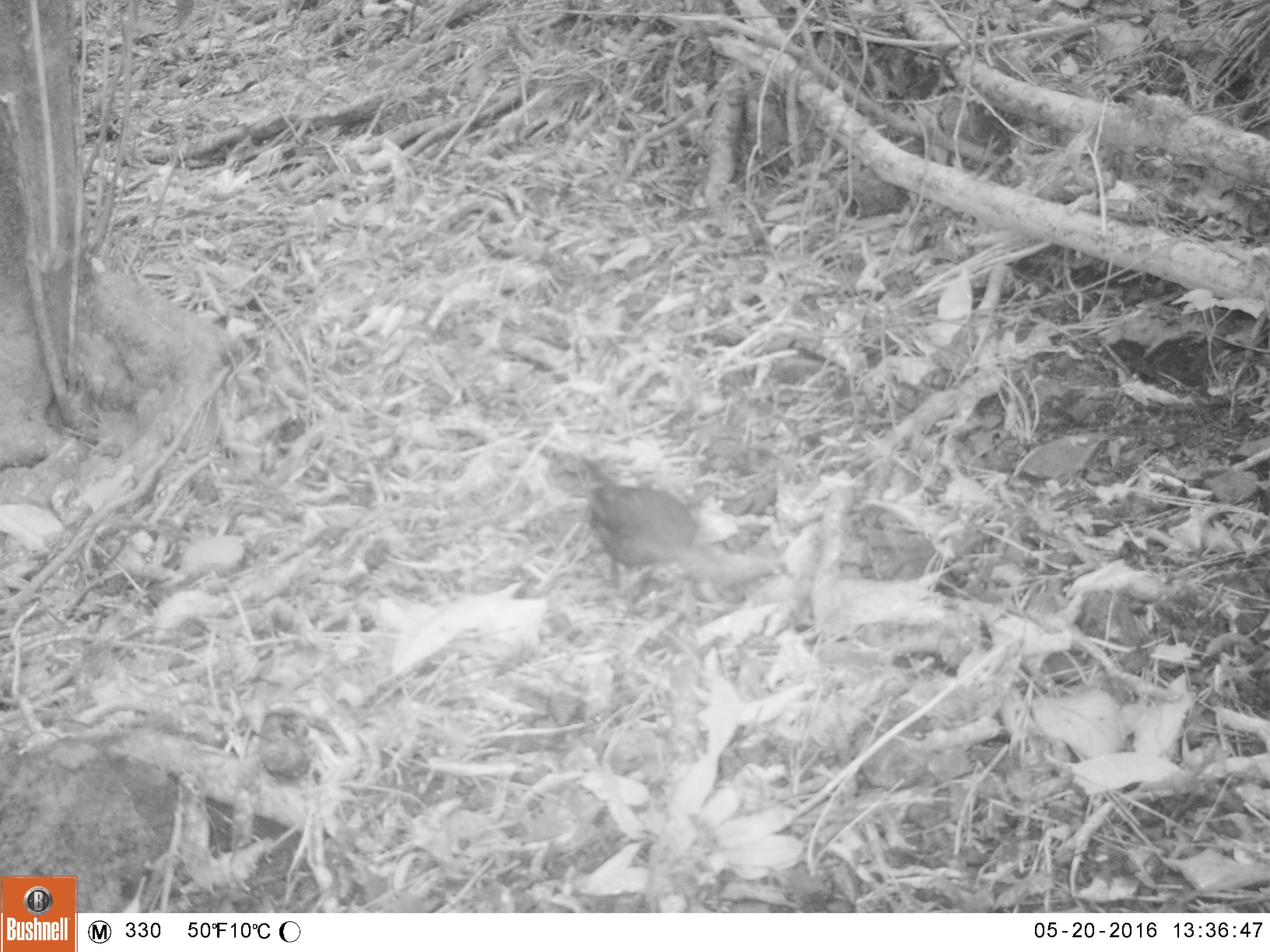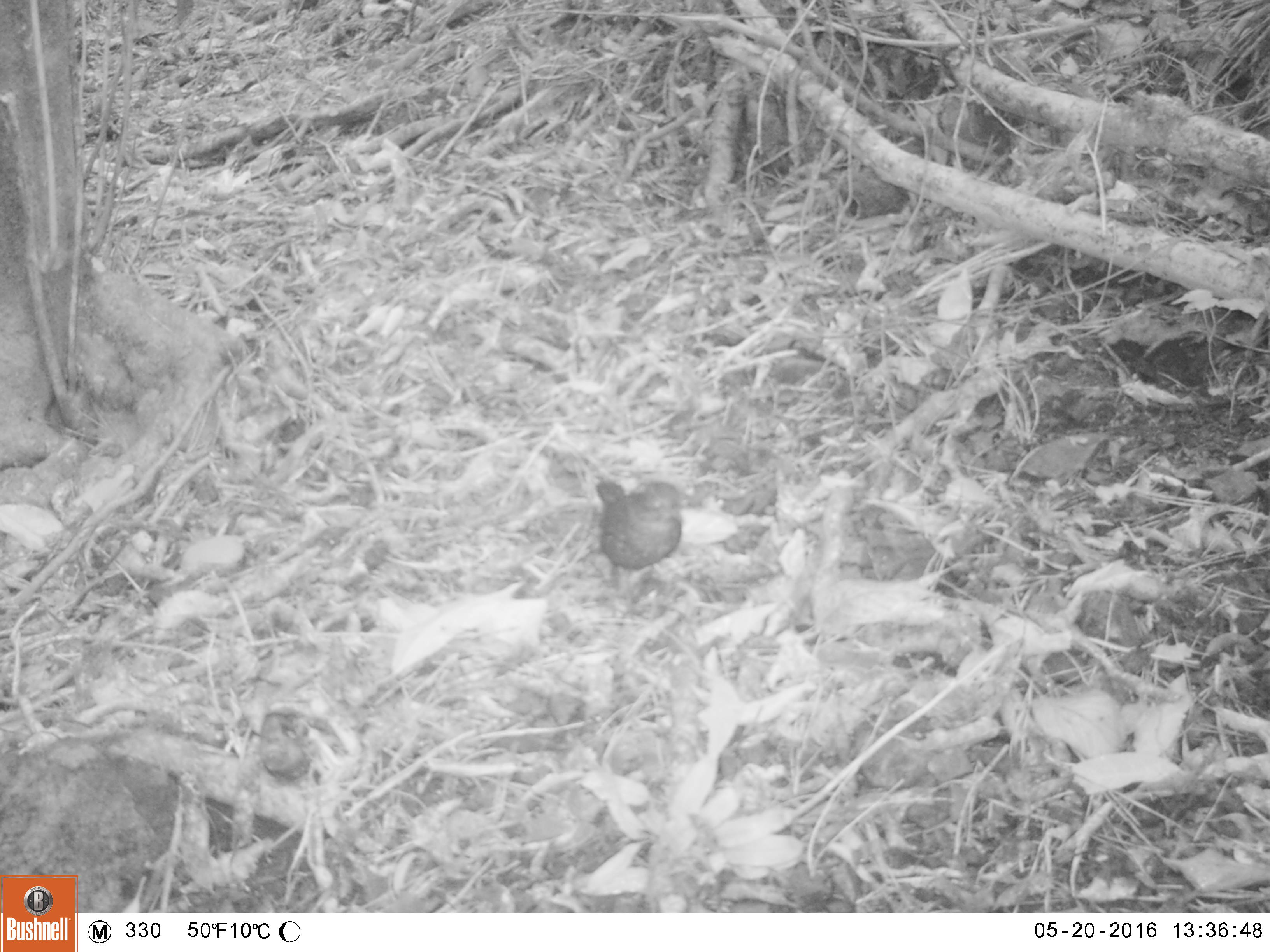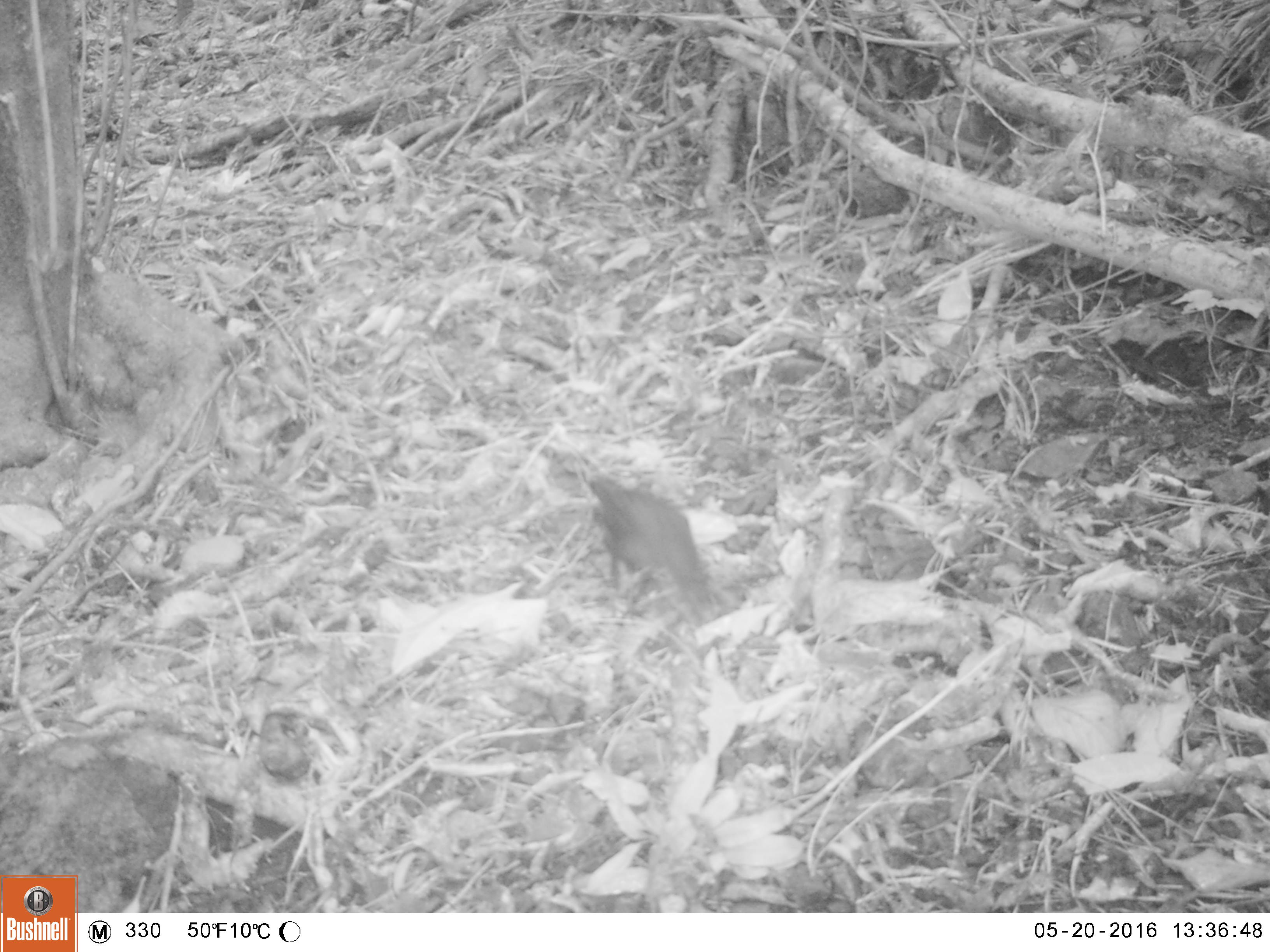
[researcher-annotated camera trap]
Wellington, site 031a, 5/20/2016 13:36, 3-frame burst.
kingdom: Animalia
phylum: Chordata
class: Aves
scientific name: Aves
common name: bird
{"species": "bird (Aves)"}